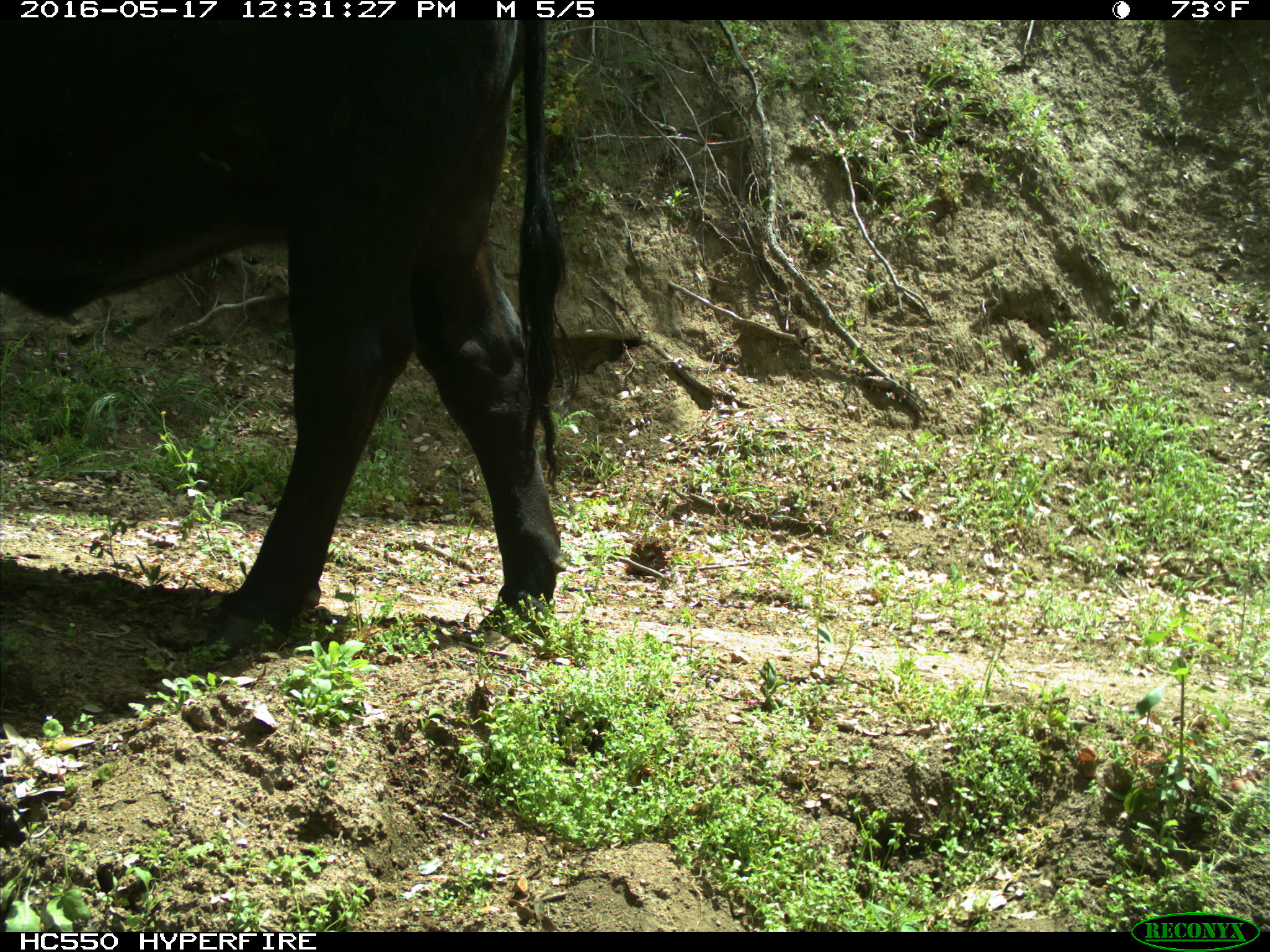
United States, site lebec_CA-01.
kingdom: Animalia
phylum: Chordata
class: Mammalia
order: Artiodactyla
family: Bovidae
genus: Bos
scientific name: Bos taurus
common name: domestic cow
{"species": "Bos taurus (domestic cow)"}